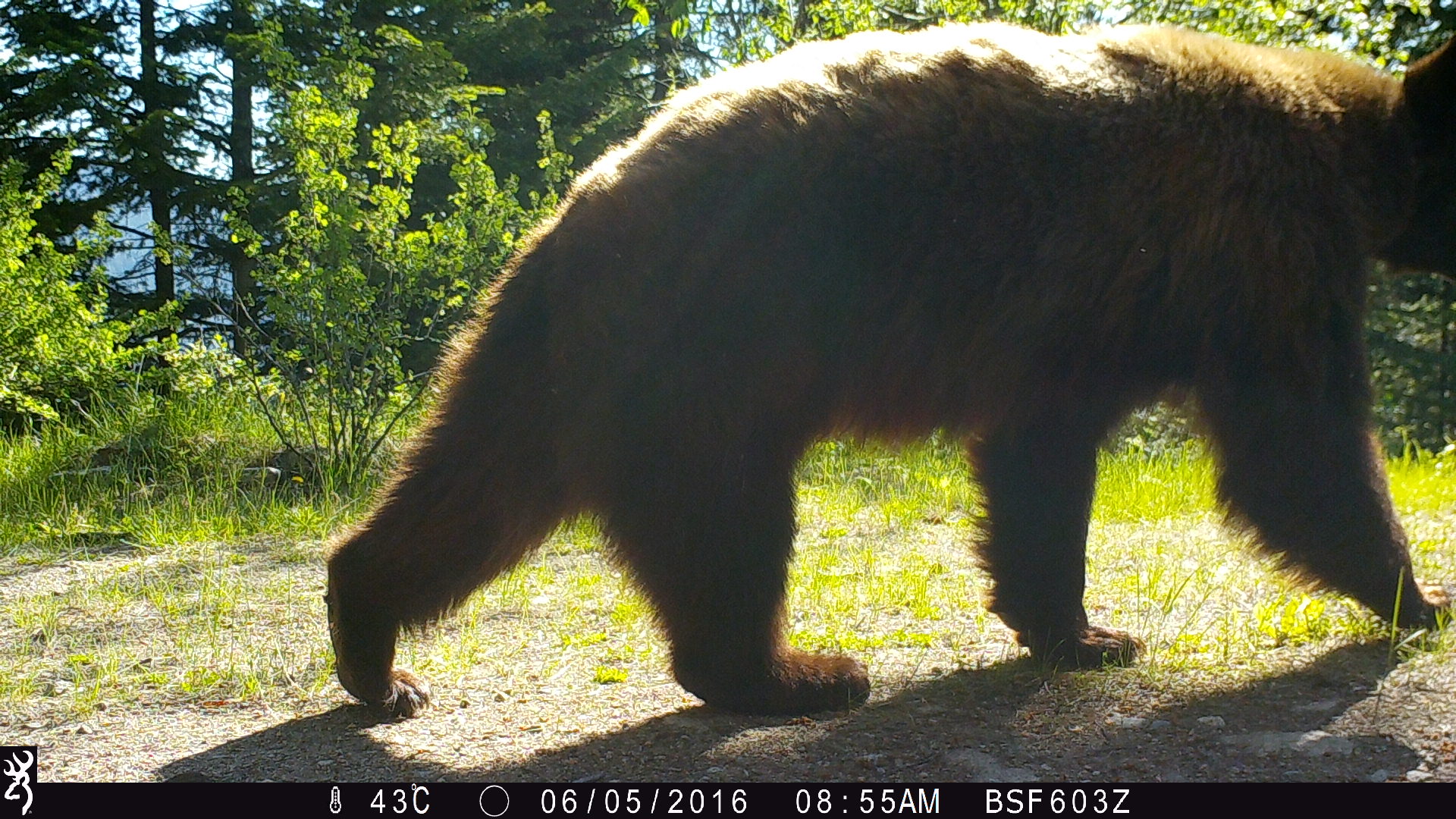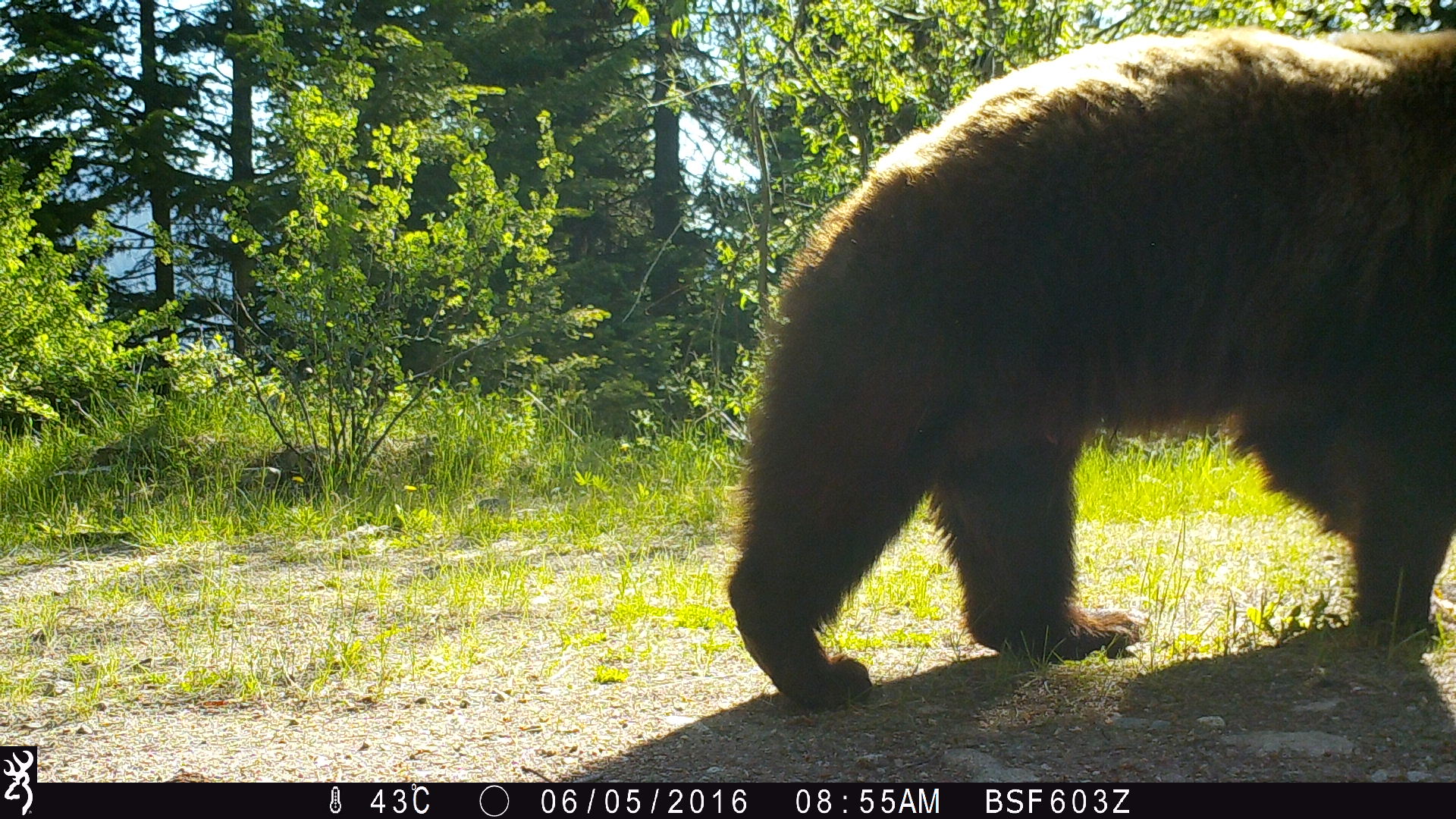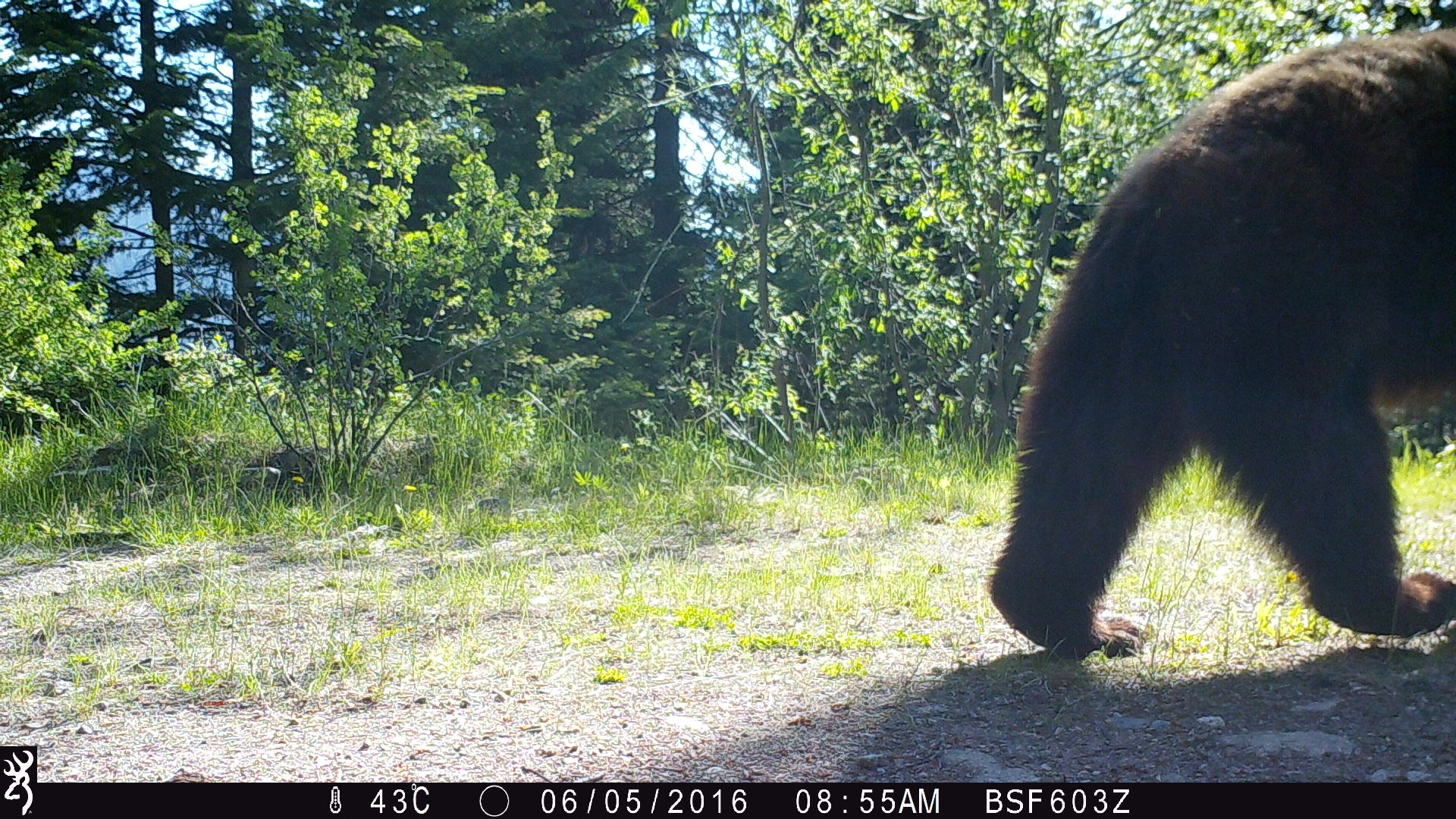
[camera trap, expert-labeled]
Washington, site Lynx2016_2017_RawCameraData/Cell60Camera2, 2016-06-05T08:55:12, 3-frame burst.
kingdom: Animalia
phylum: Chordata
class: Mammalia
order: Carnivora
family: Ursidae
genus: Ursus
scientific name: Ursus americanus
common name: american black bear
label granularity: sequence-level